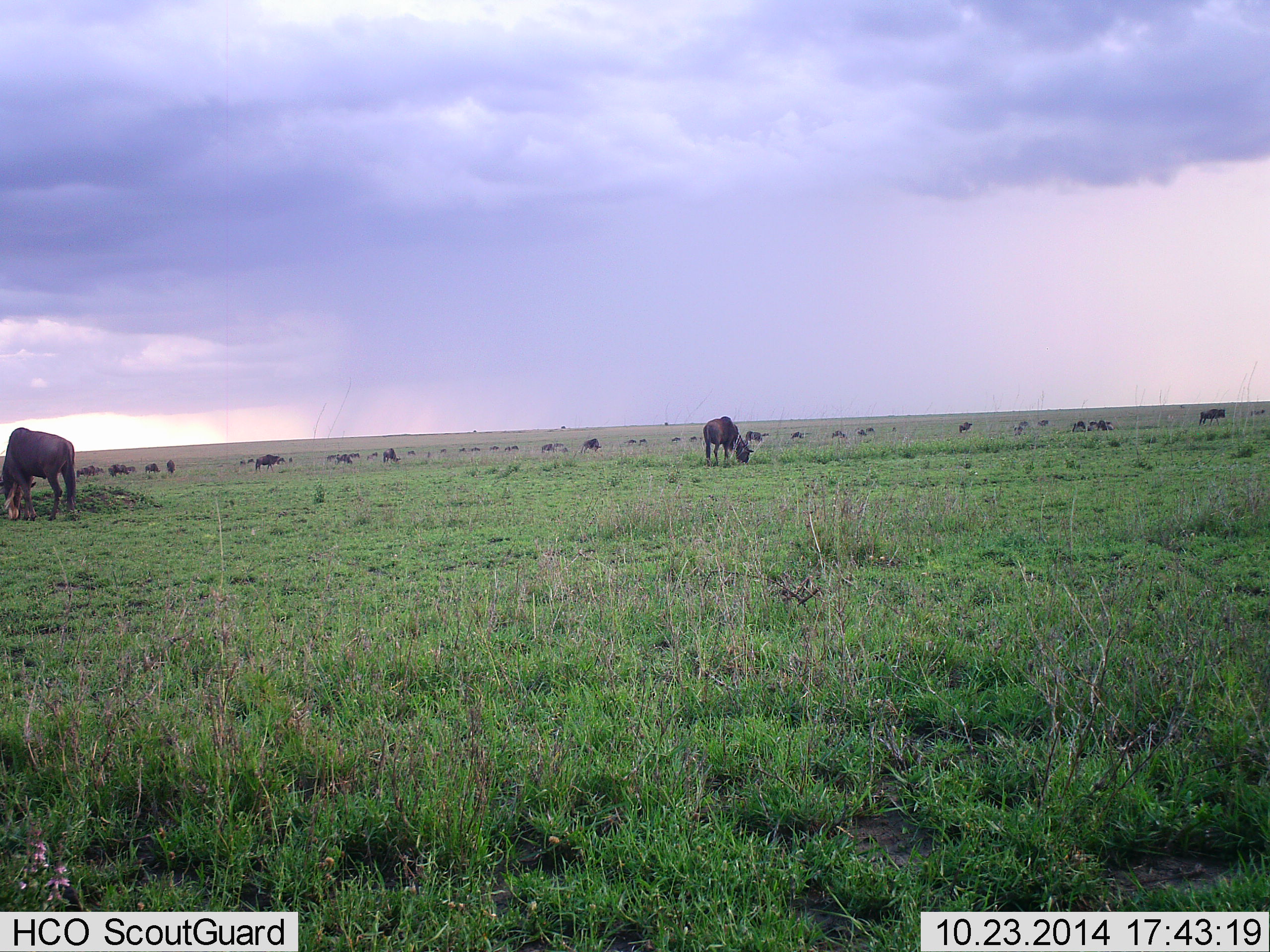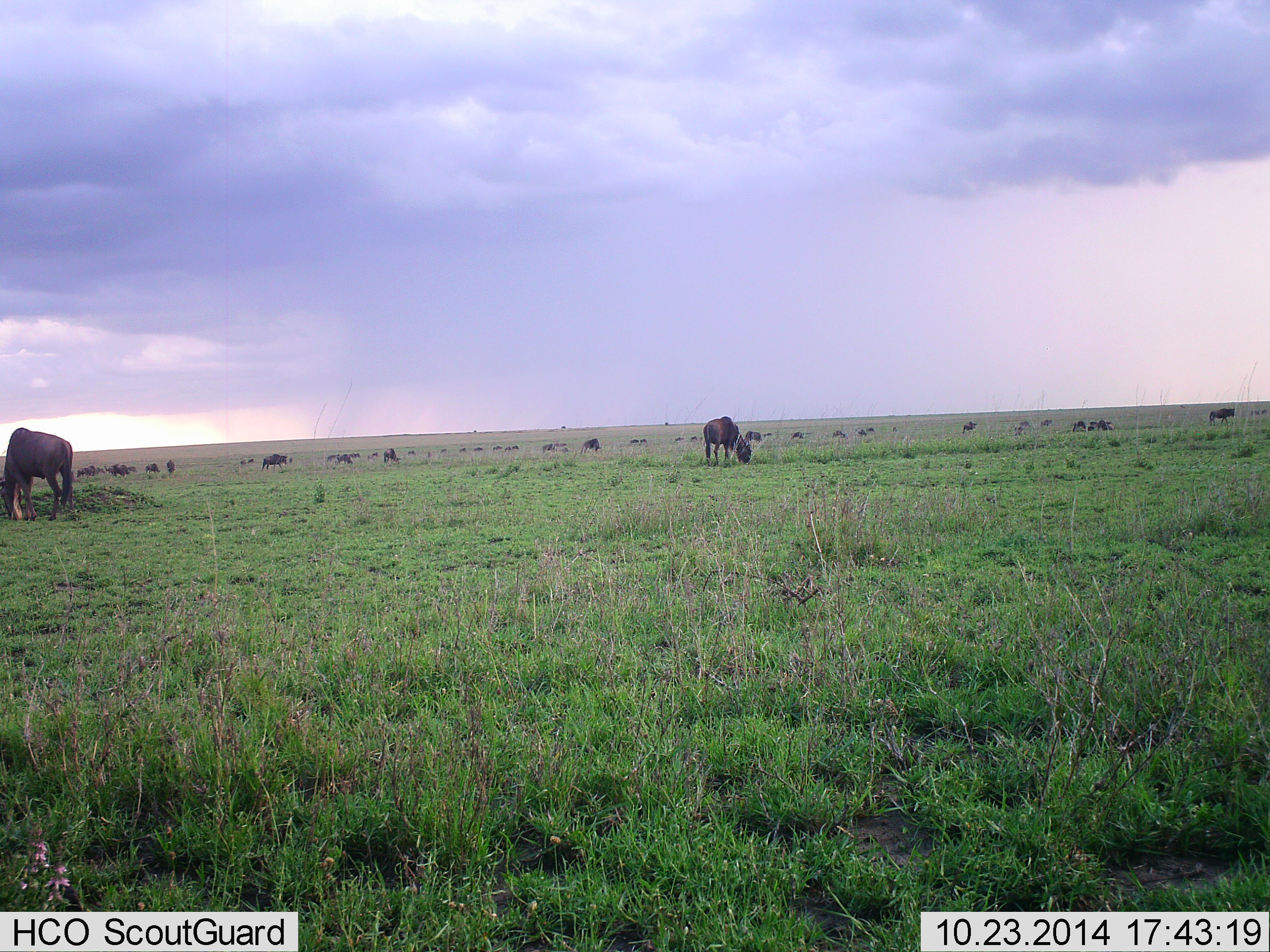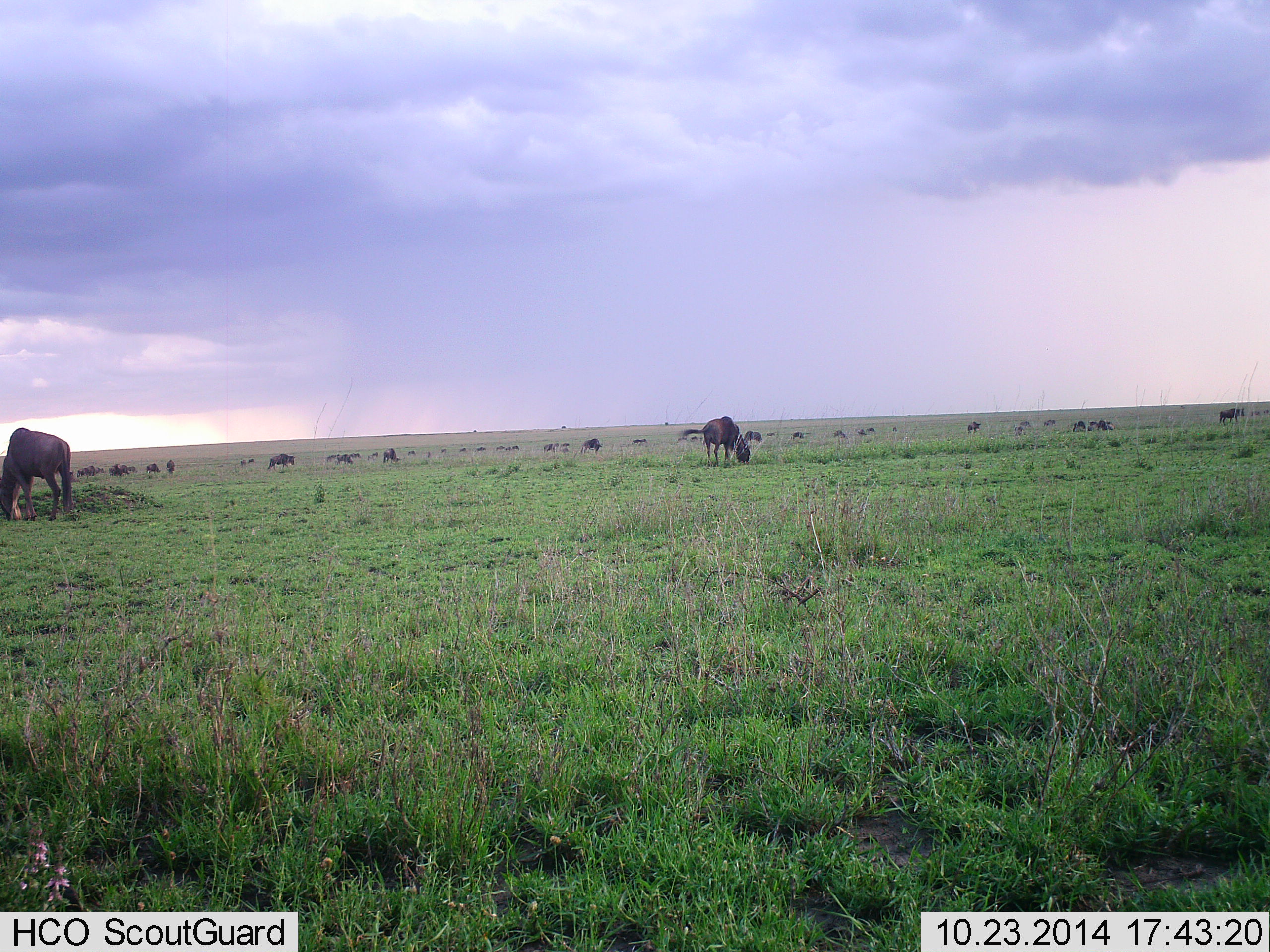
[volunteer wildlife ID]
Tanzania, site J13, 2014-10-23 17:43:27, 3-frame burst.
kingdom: Animalia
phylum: Chordata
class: Mammalia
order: Artiodactyla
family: Bovidae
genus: Connochaetes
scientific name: Connochaetes taurinus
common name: blue wildebeest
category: wildebeest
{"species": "wildebeest (blue wildebeest) (Connochaetes taurinus)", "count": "11-50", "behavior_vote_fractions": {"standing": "18%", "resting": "9%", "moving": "45%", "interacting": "9%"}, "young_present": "0%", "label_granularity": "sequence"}